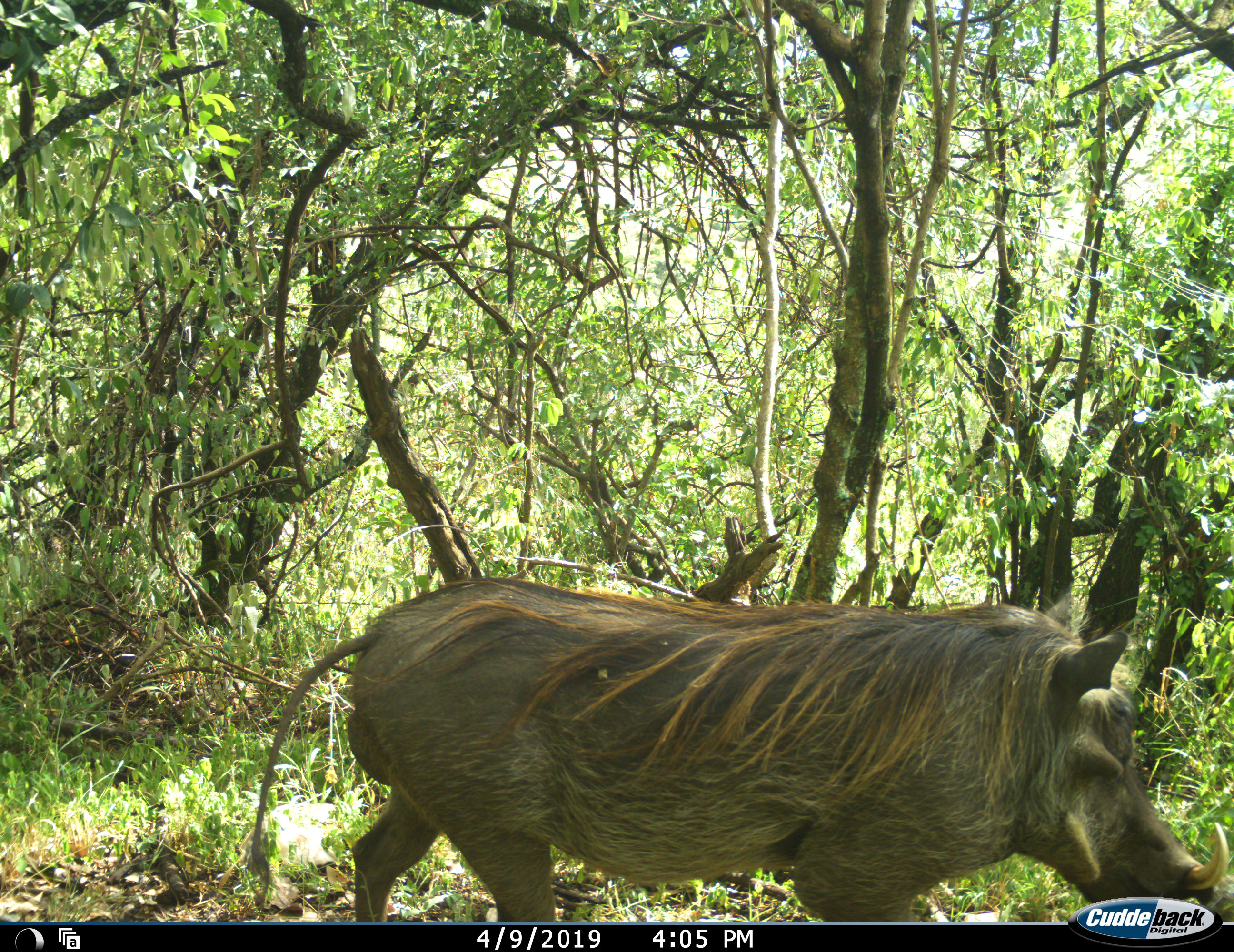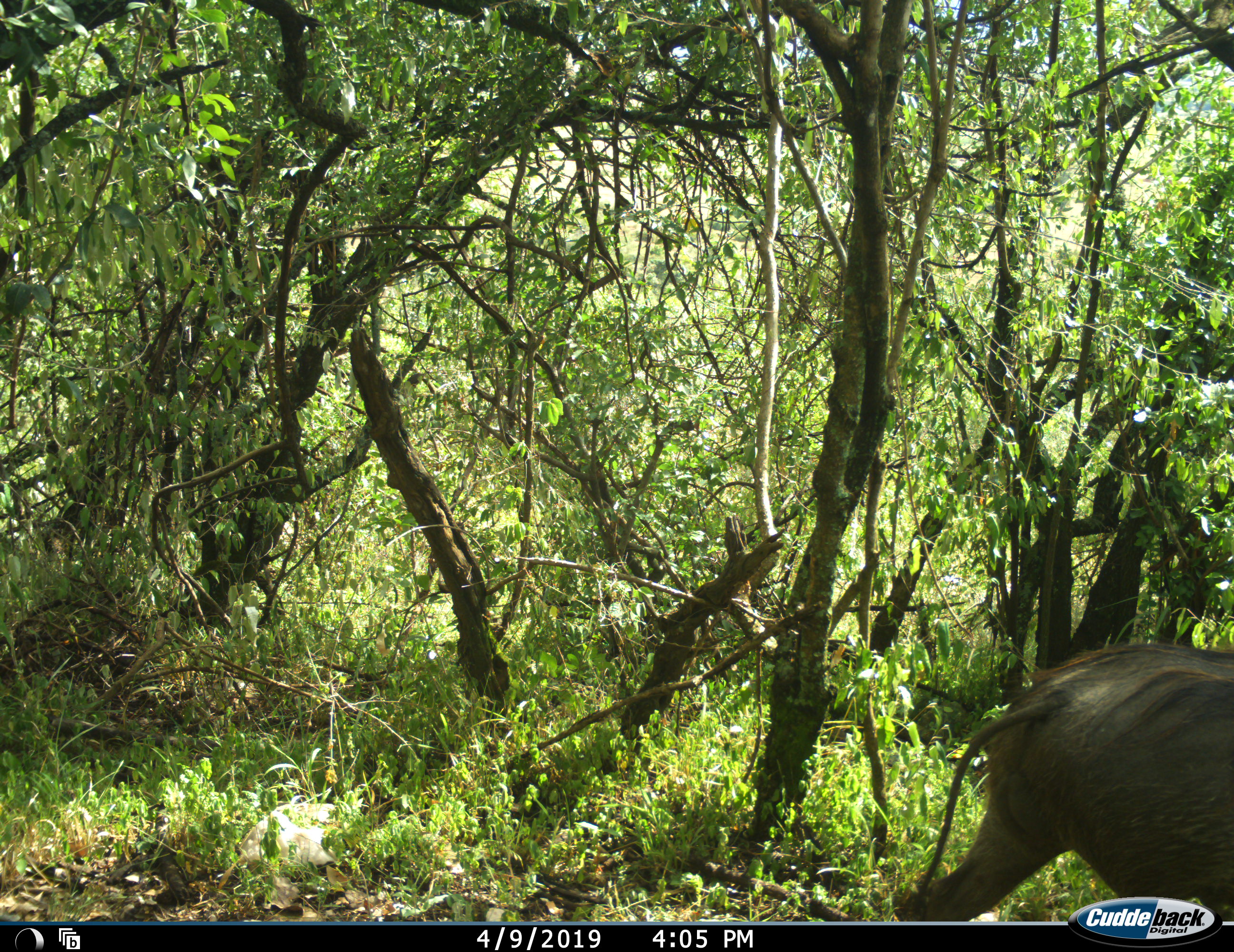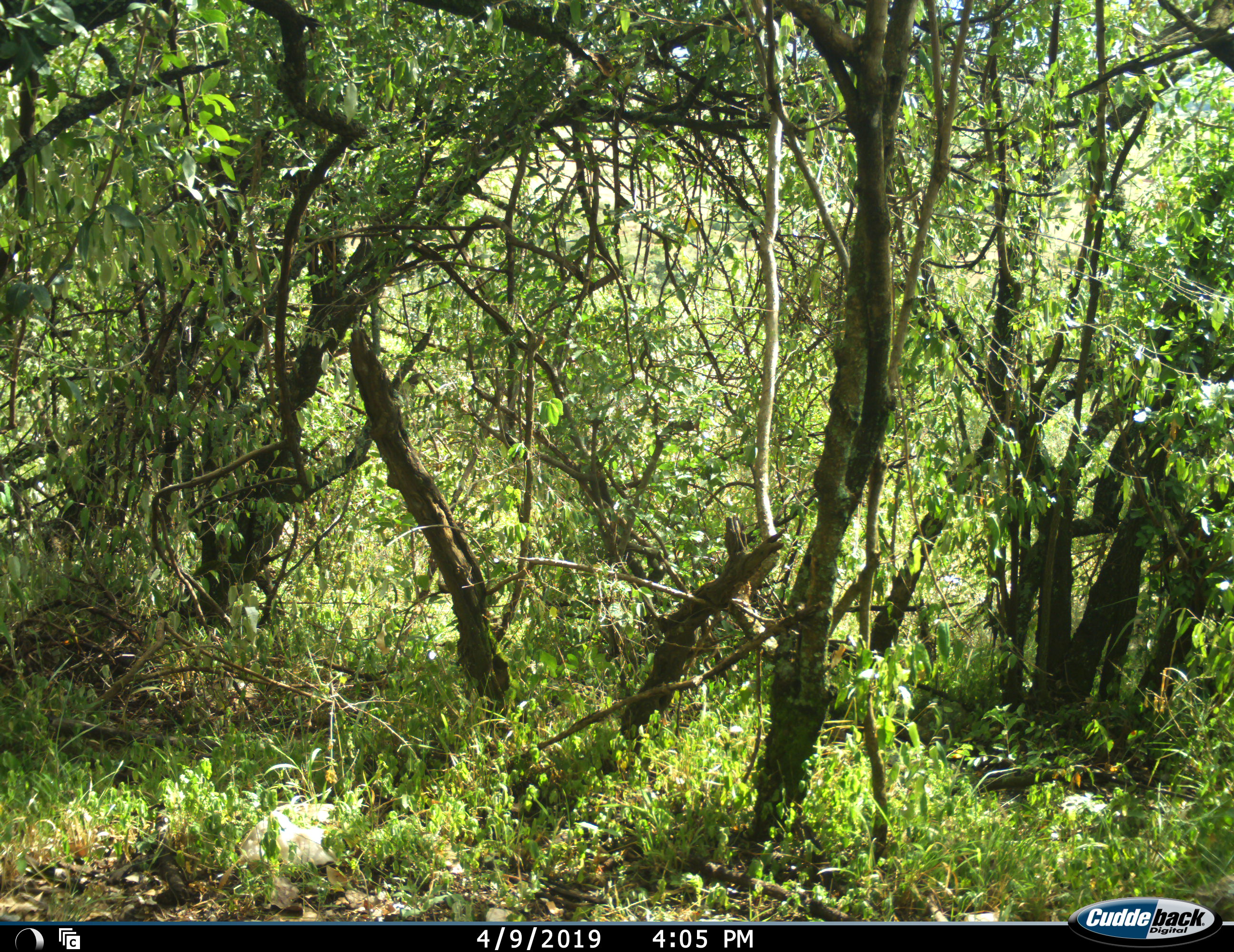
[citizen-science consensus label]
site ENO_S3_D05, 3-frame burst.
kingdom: Animalia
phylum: Chordata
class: Mammalia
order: Artiodactyla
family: Suidae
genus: Phacochoerus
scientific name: Phacochoerus africanus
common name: warthog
Warthog (Phacochoerus africanus), count 1. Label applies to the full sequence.